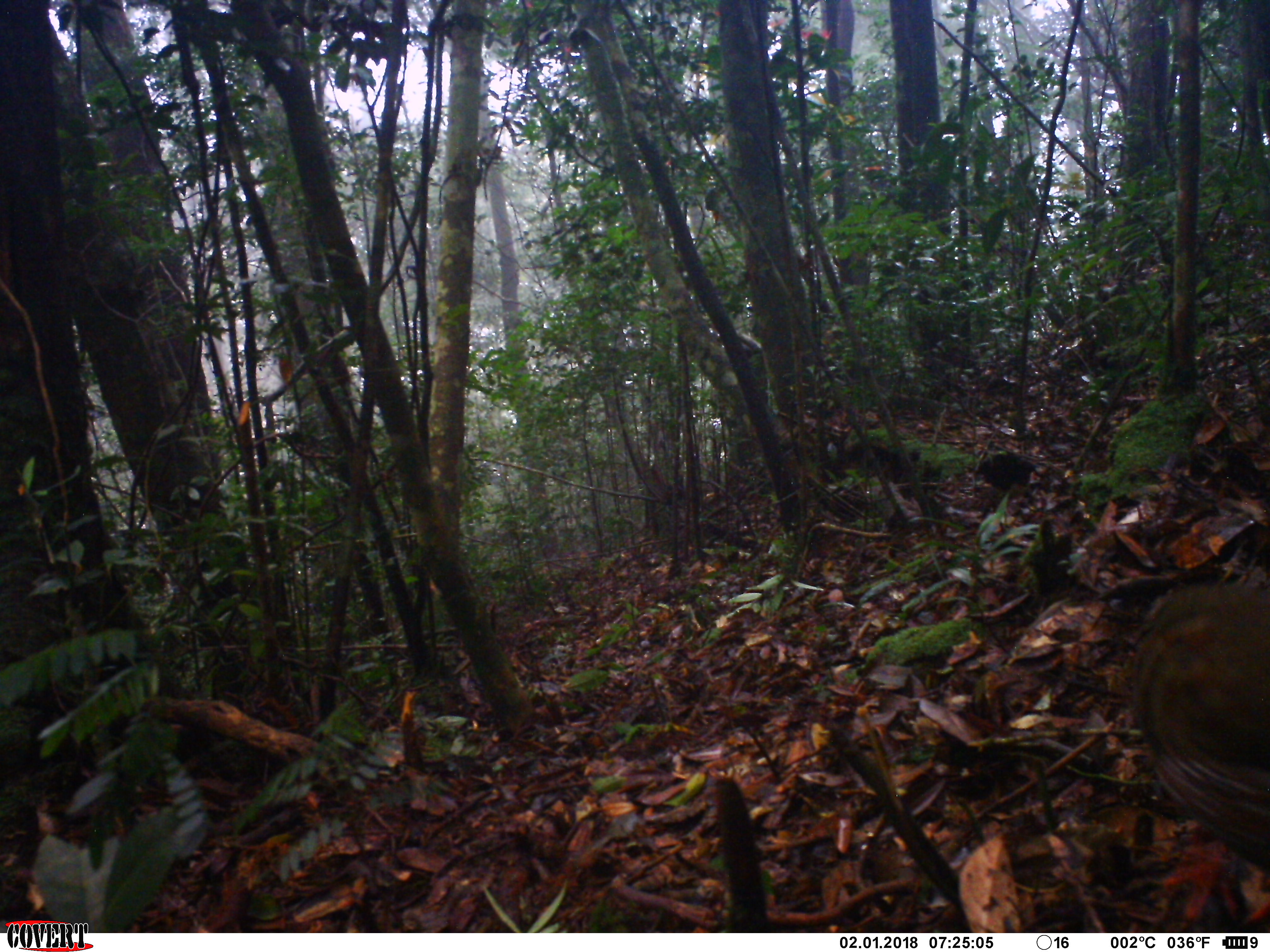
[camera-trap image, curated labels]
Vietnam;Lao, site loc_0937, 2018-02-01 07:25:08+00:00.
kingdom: Animalia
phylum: Chordata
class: Aves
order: Galliformes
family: Phasianidae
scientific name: Phasianidae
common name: partridge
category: unidentified partridge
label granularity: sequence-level